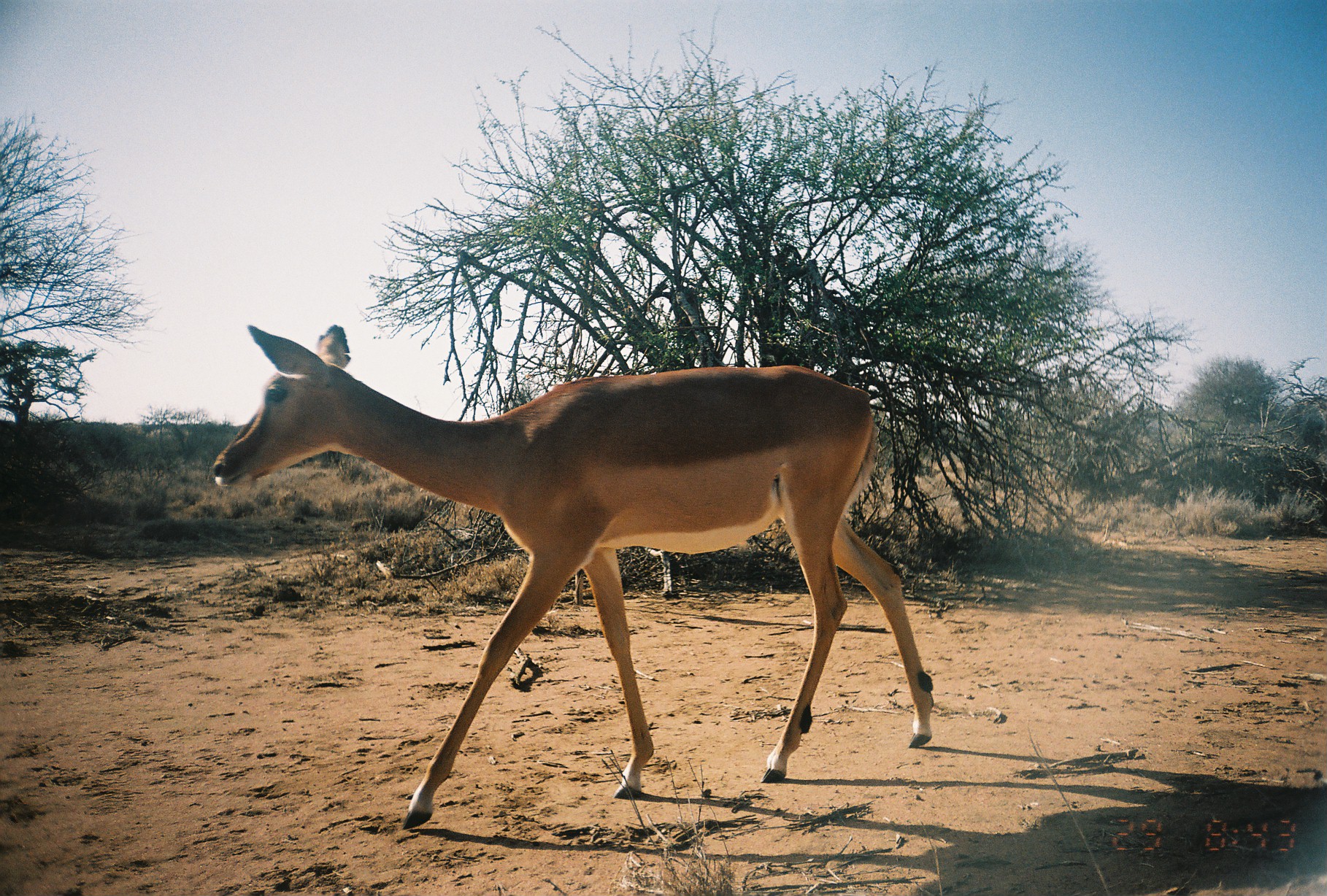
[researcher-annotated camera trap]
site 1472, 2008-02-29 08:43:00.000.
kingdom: Animalia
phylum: Chordata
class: Mammalia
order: Artiodactyla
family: Bovidae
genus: Aepyceros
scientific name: Aepyceros melampus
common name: impala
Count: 1.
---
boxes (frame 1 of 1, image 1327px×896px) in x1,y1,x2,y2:
aepyceros melampus: 208,324,933,829